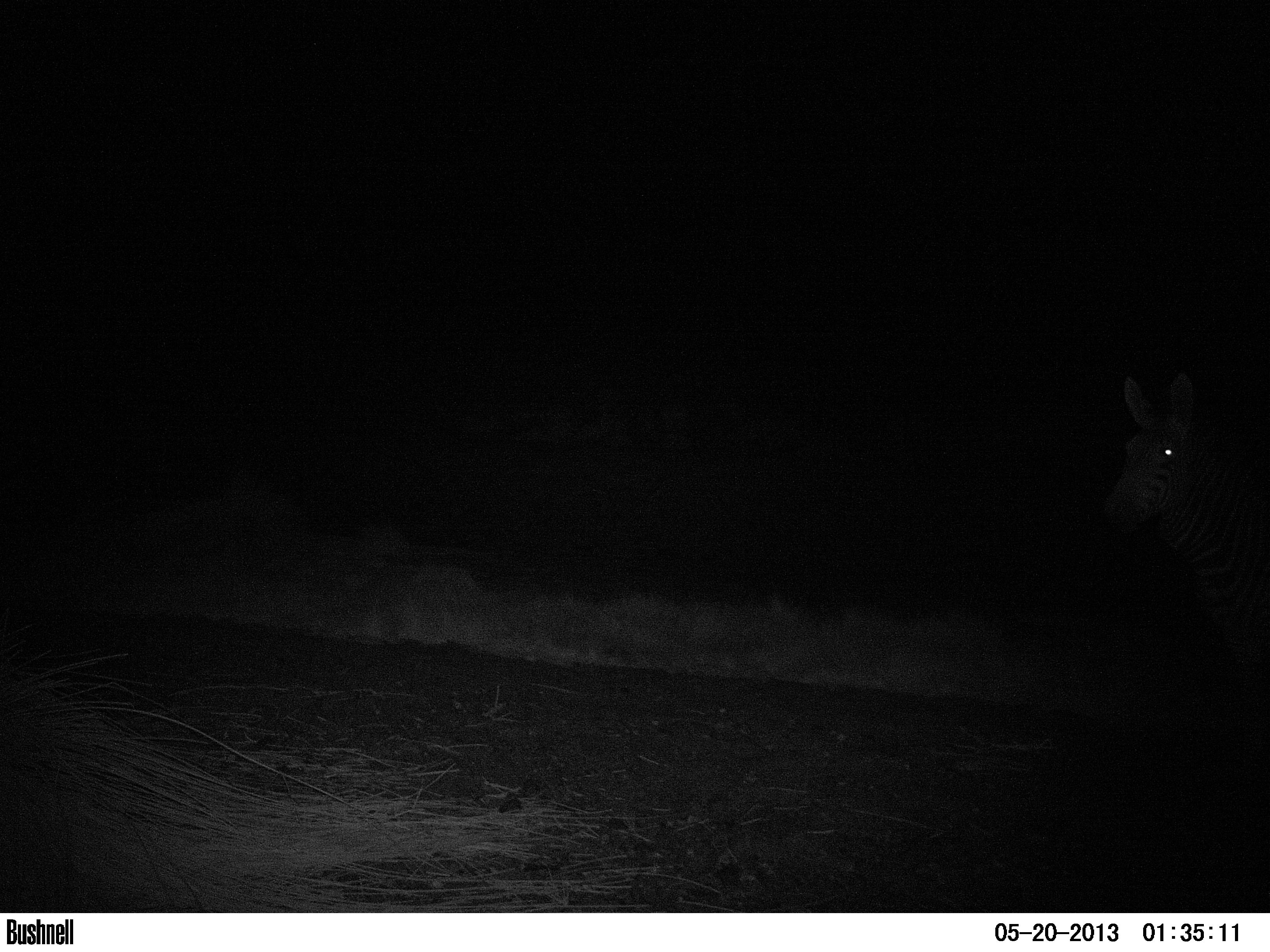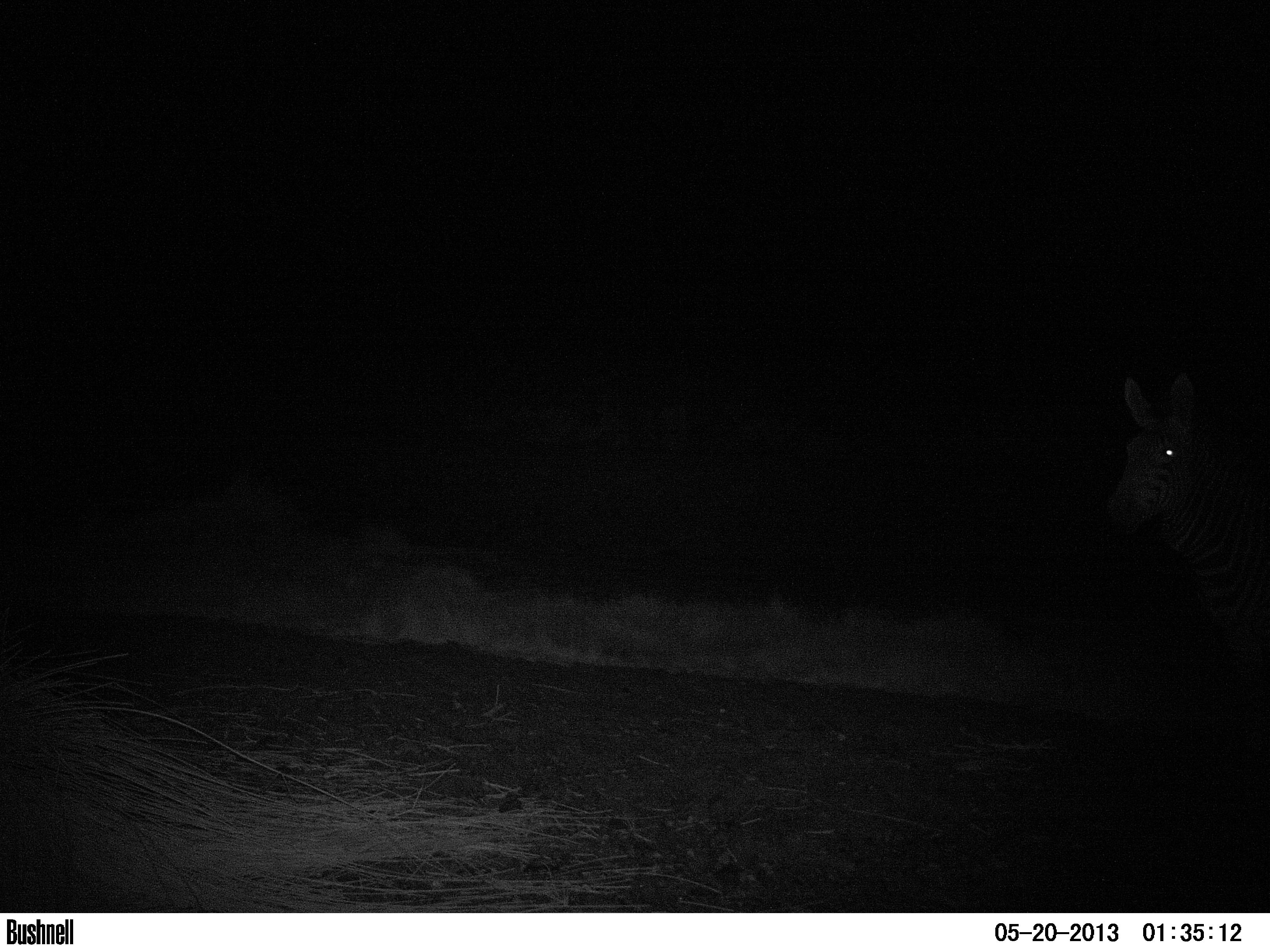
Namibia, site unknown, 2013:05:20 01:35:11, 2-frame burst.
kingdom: Animalia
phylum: Chordata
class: Mammalia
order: Perissodactyla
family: Equidae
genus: Equus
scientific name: Equus zebra hartmannae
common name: hartmann's mountain zebra